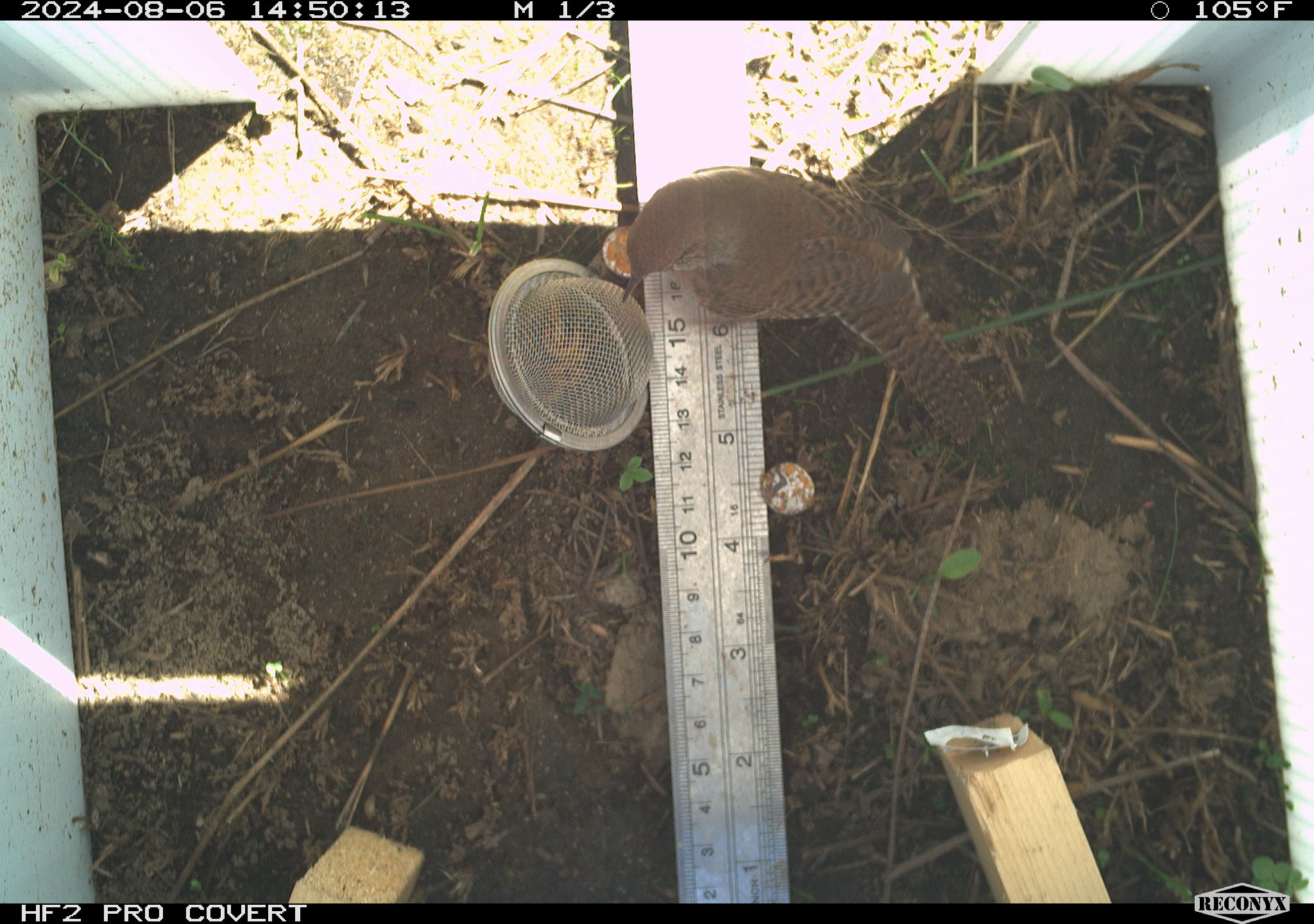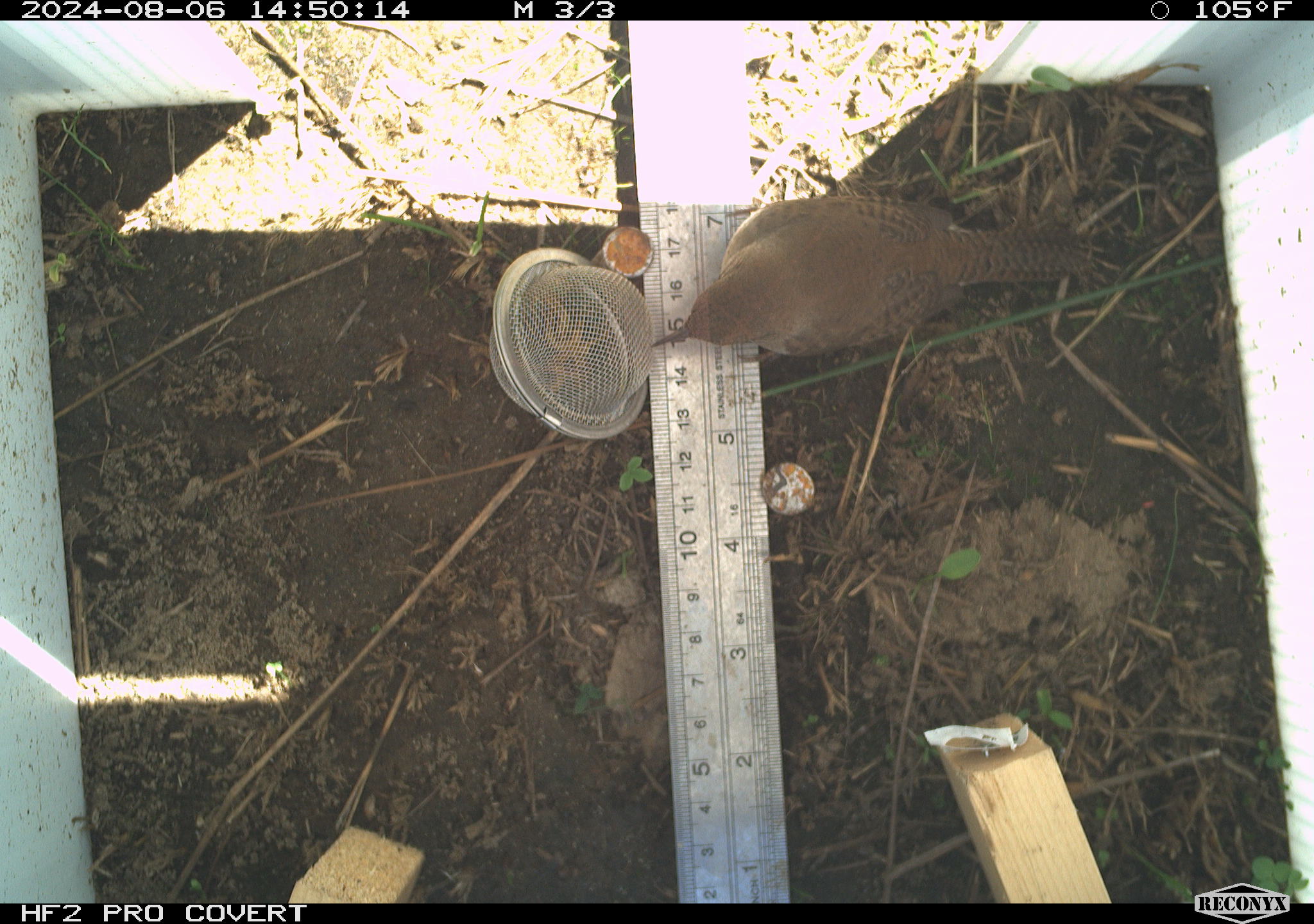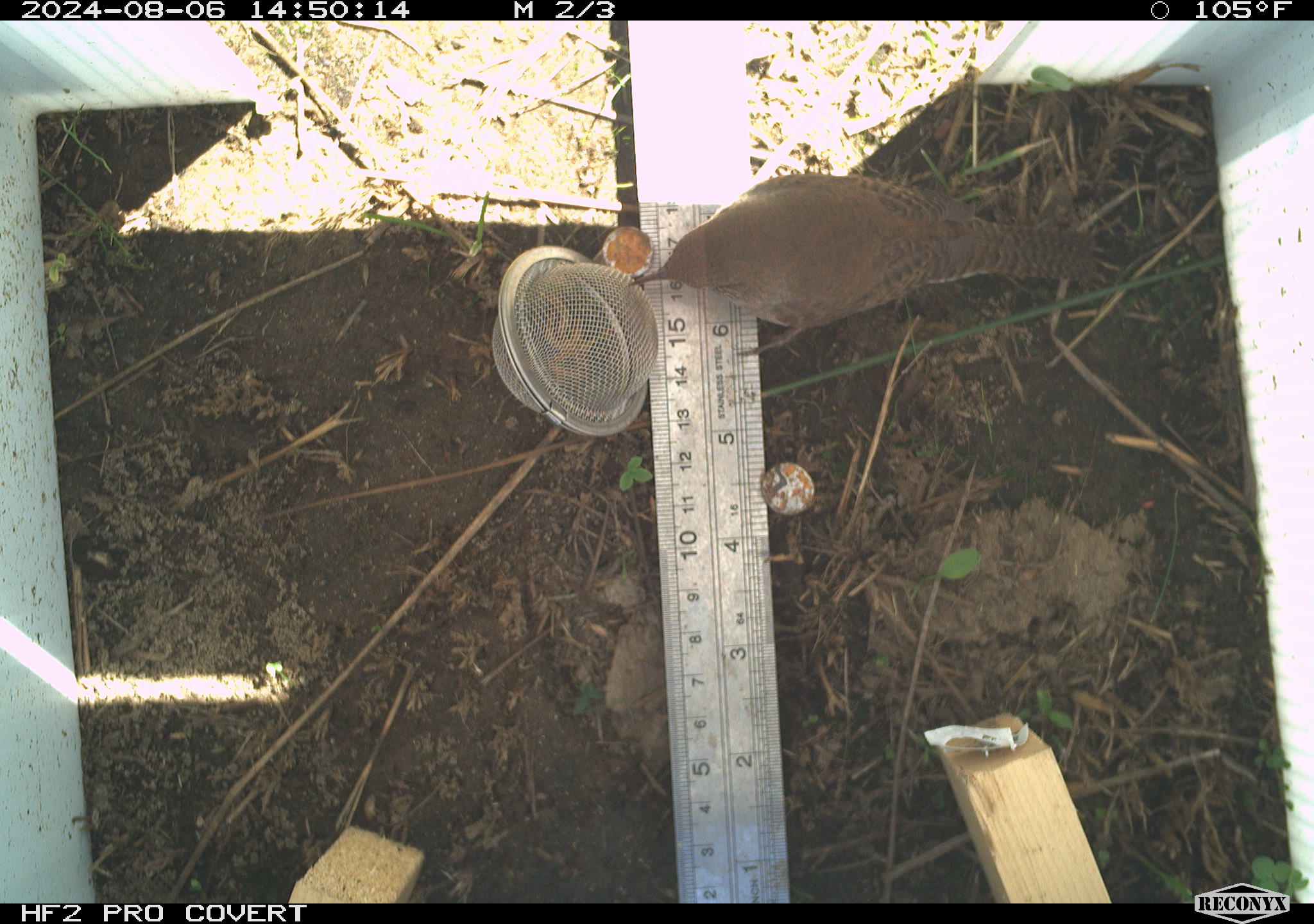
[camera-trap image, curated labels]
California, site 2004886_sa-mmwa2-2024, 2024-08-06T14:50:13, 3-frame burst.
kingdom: Animalia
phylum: Chordata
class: Aves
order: Passeriformes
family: Troglodytidae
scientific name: Troglodytidae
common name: wren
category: troglodytidae family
Troglodytidae family (wren) (Troglodytidae).